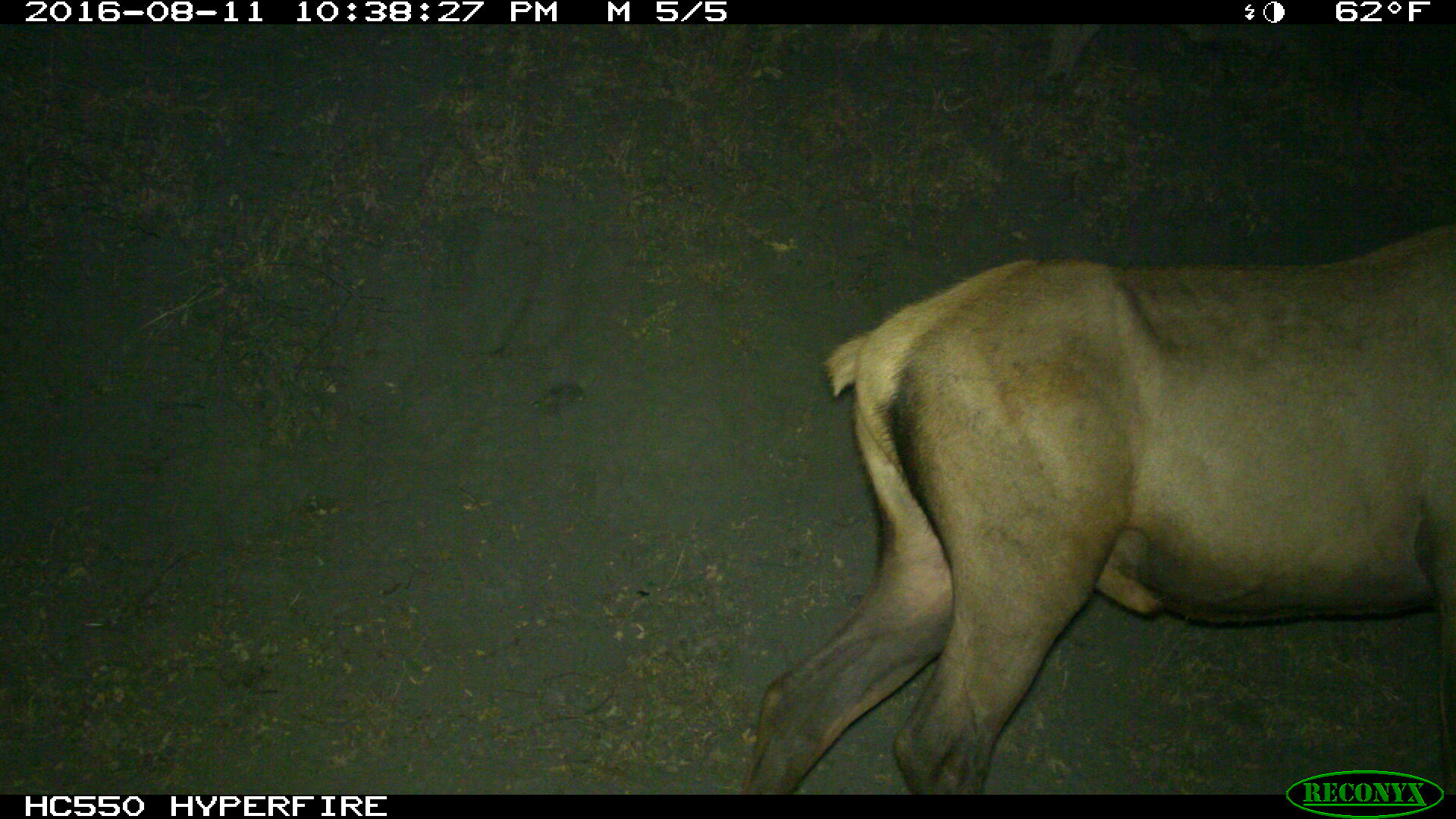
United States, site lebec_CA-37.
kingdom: Animalia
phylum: Chordata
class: Mammalia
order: Artiodactyla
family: Cervidae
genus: Cervus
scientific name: Cervus canadensis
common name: elk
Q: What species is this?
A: Cervus canadensis (elk).